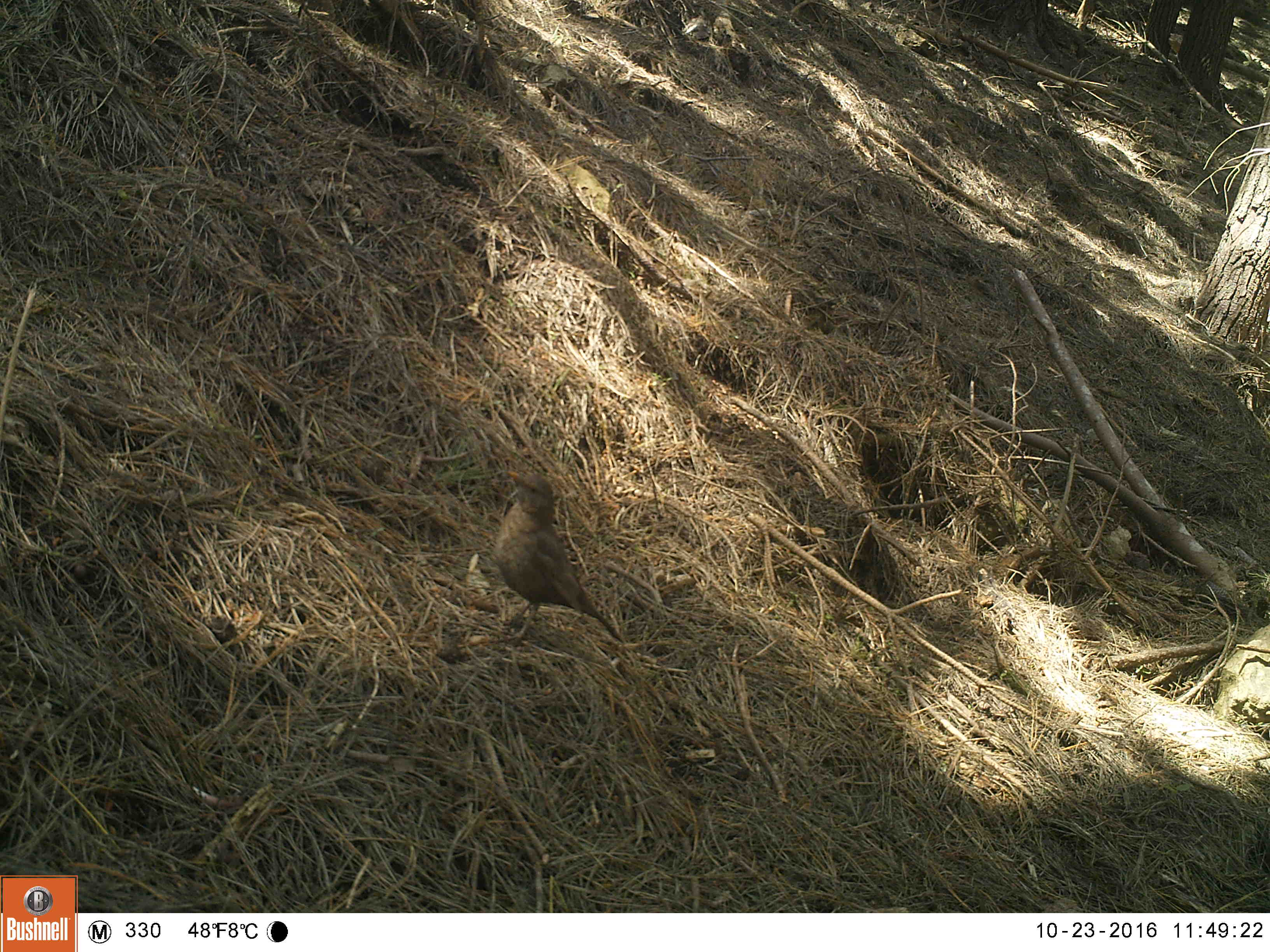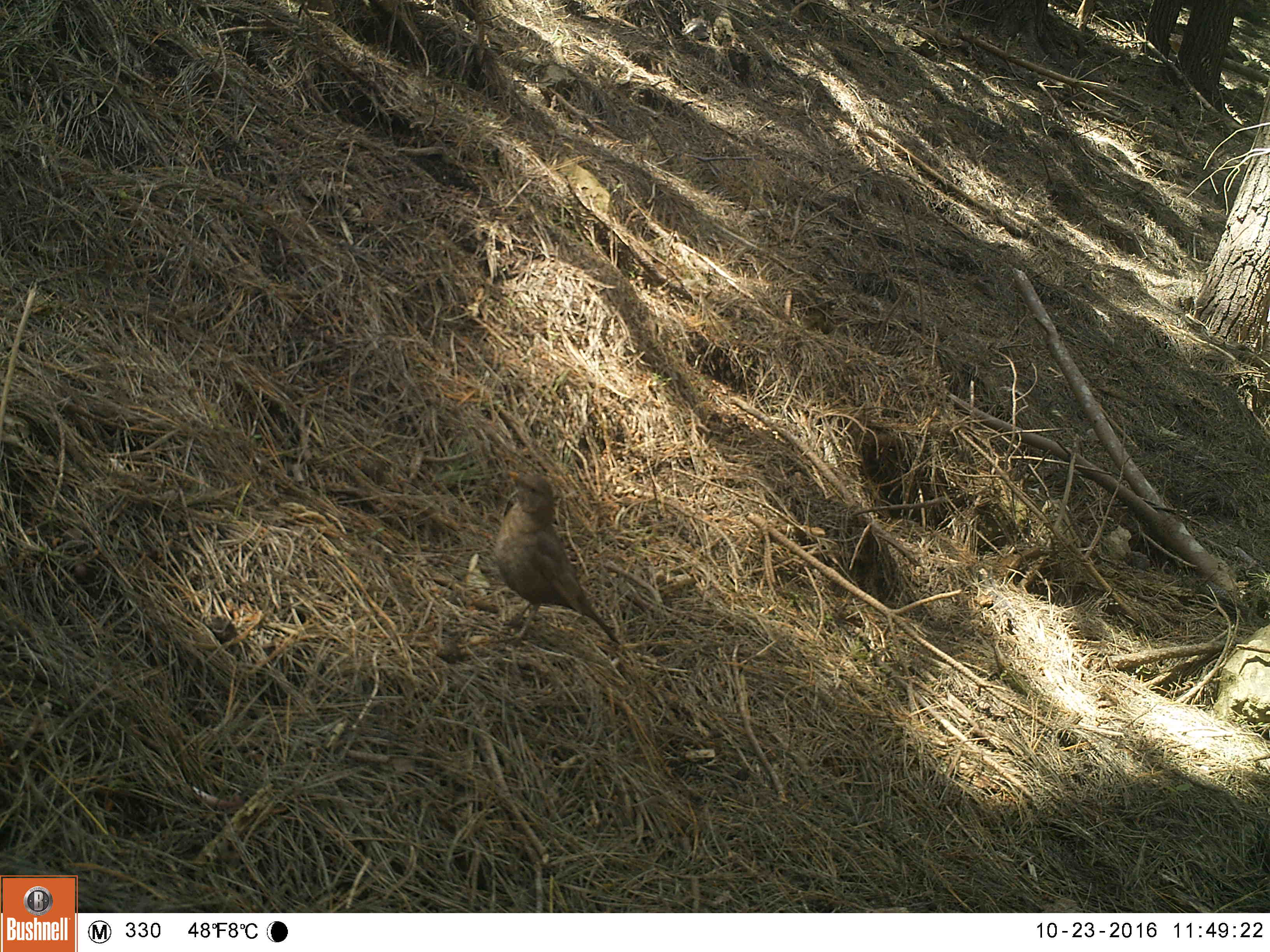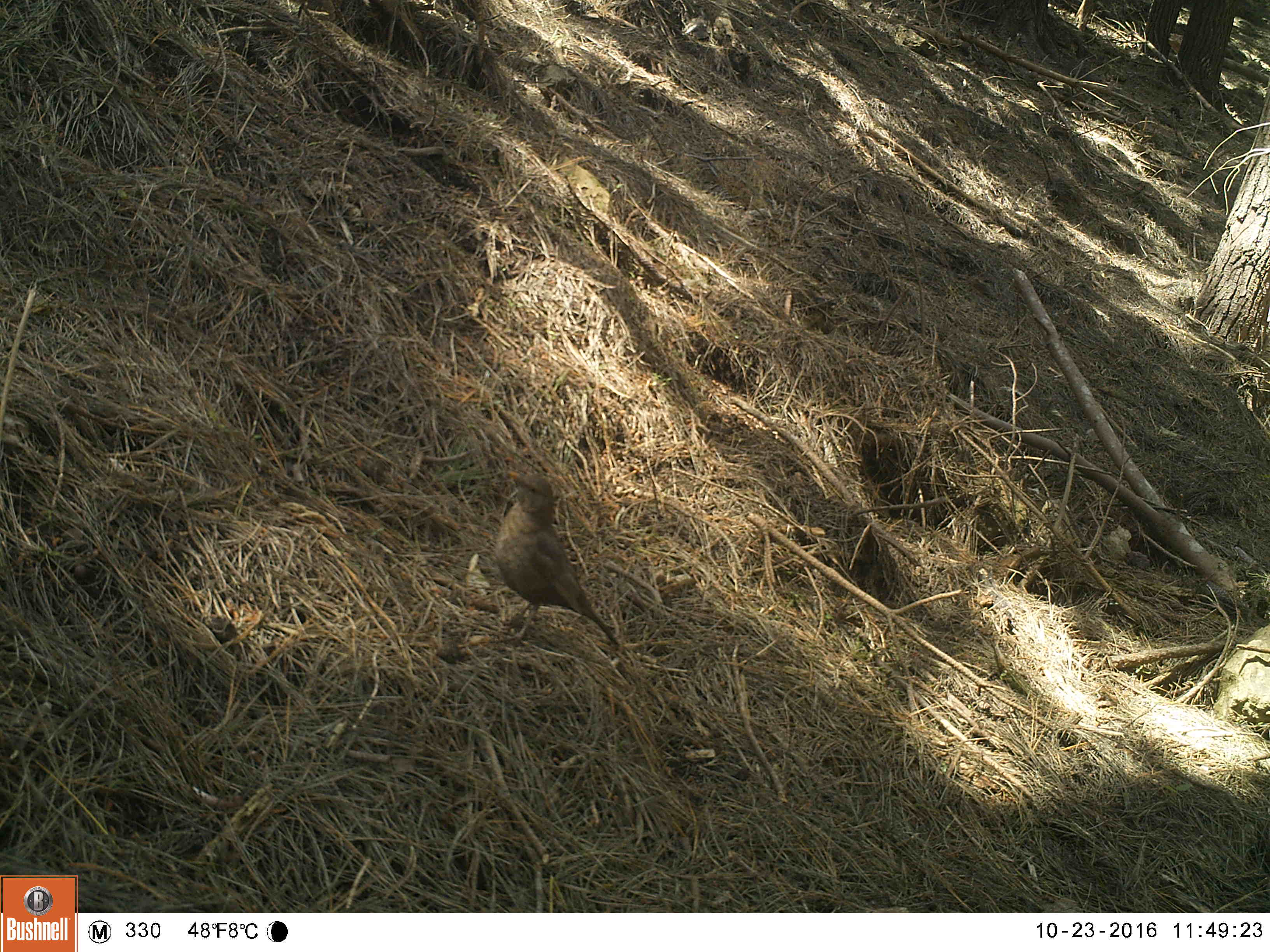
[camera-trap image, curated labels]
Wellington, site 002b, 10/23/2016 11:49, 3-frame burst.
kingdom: Animalia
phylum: Chordata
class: Aves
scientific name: Aves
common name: bird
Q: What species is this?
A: Bird (Aves).